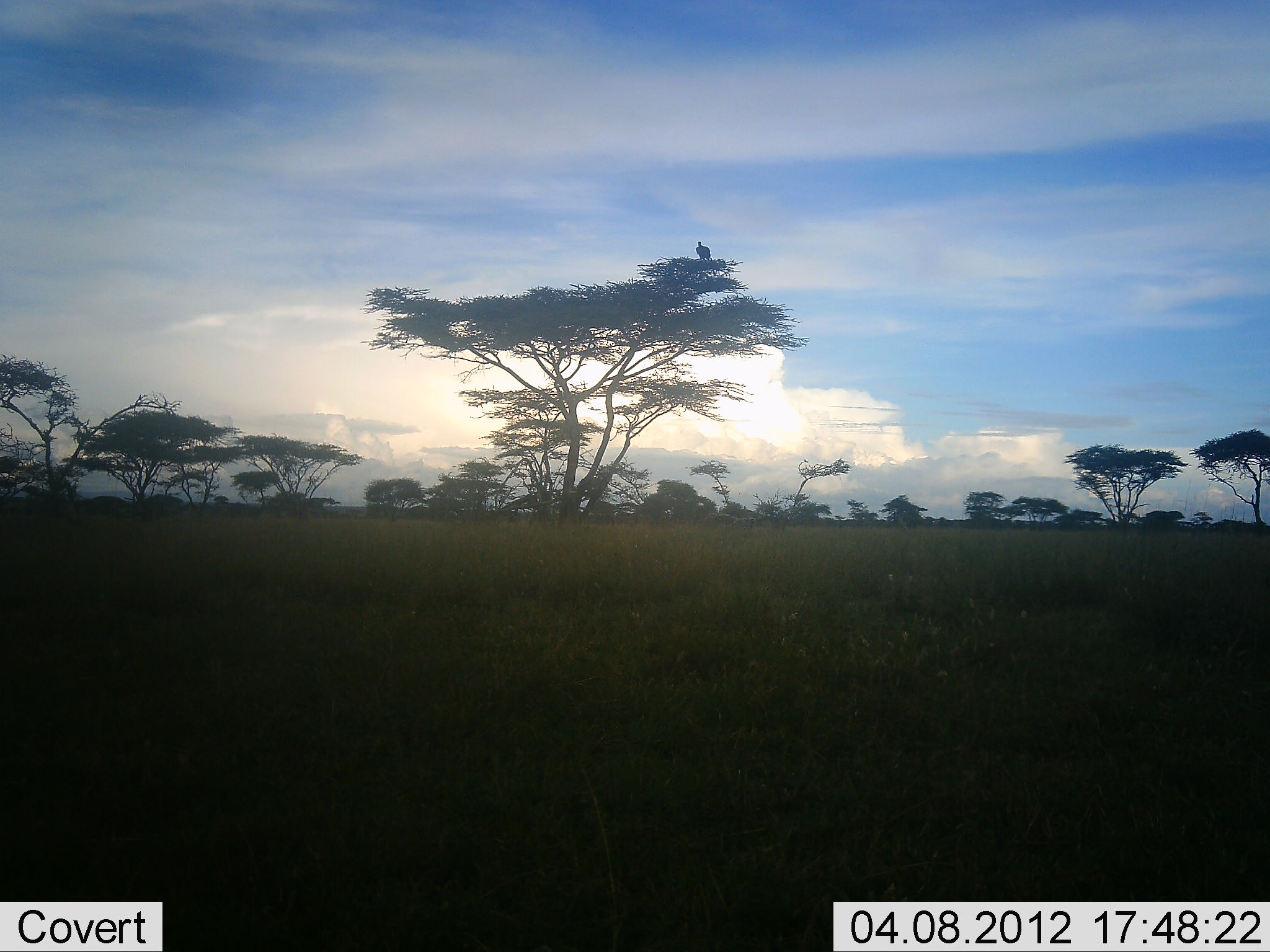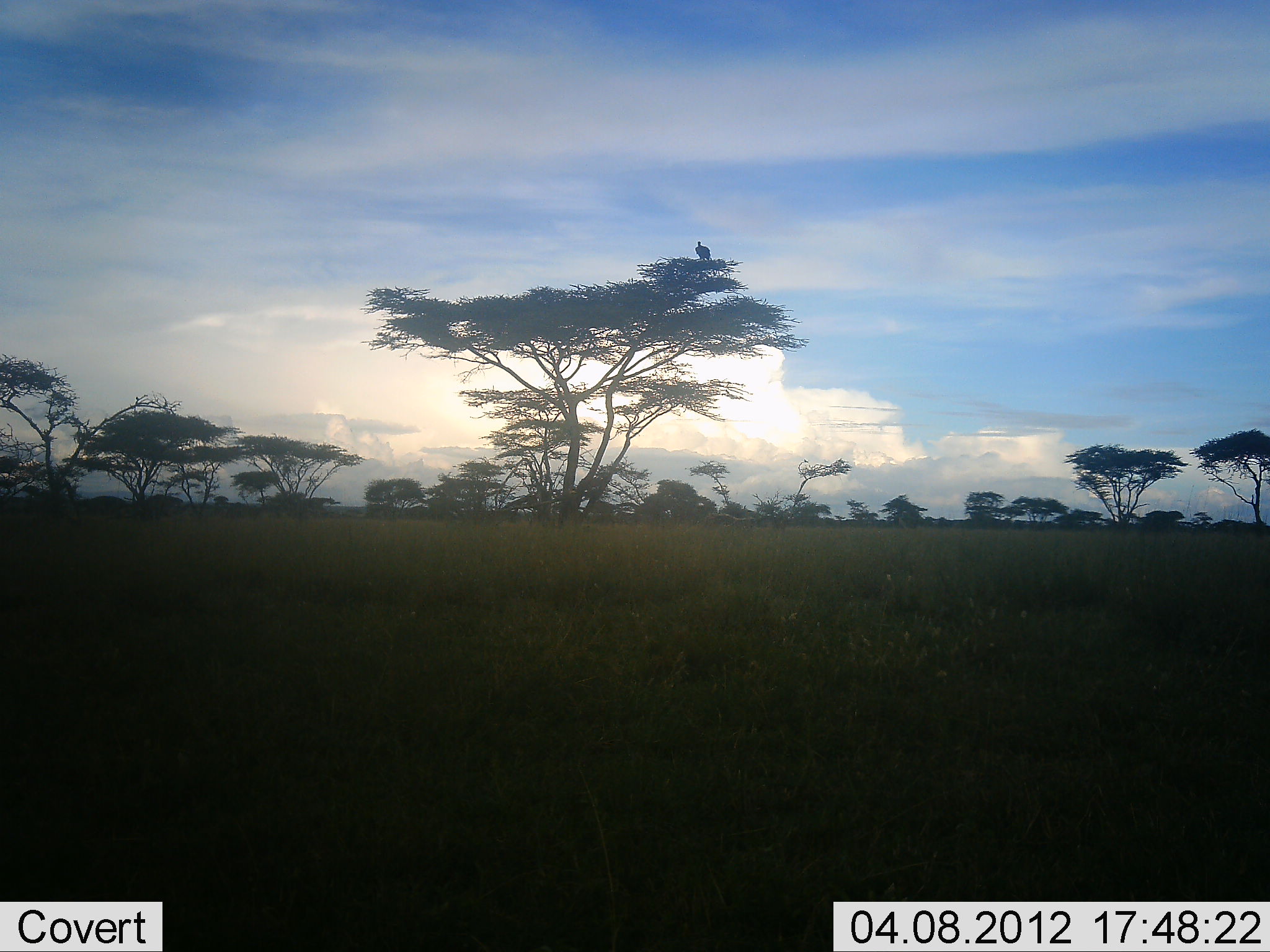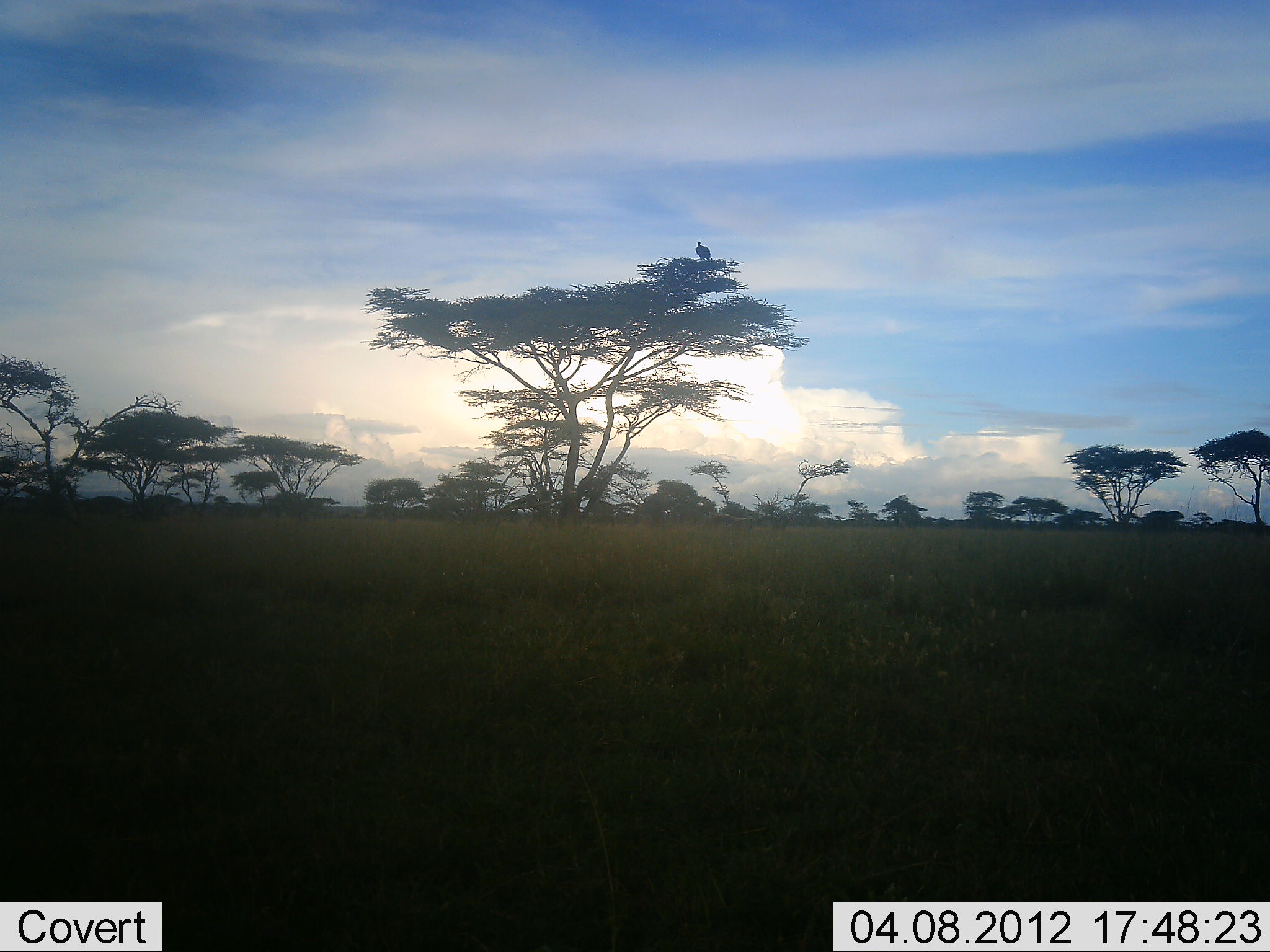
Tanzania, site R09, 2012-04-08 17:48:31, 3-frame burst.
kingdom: Animalia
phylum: Chordata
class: Aves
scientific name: Aves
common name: bird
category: otherbird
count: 1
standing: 39%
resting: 61%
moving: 0%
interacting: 0%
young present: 0%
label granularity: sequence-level